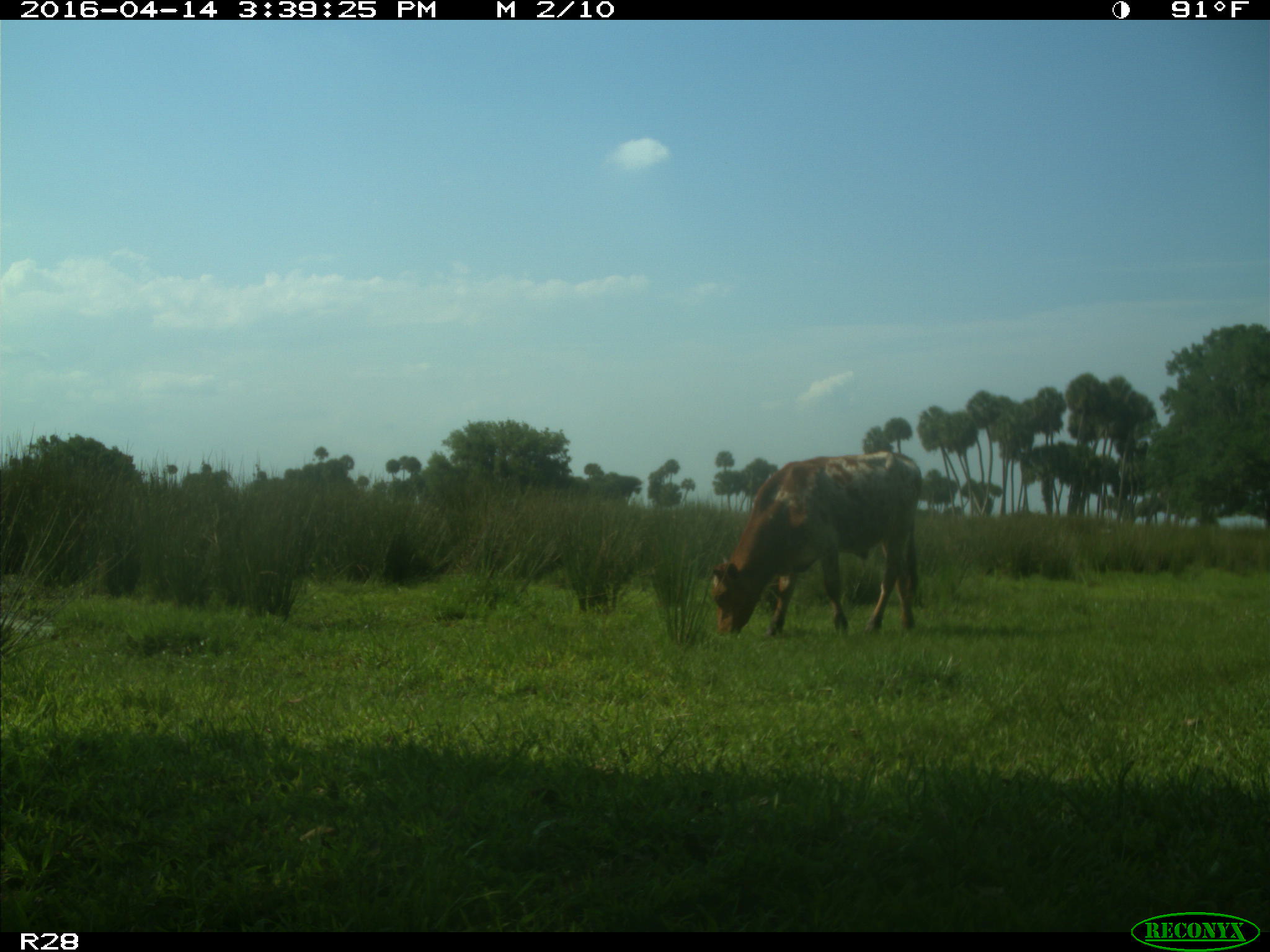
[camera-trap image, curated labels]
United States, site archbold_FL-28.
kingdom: Animalia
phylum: Chordata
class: Mammalia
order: Artiodactyla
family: Bovidae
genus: Bos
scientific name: Bos taurus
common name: domestic cow